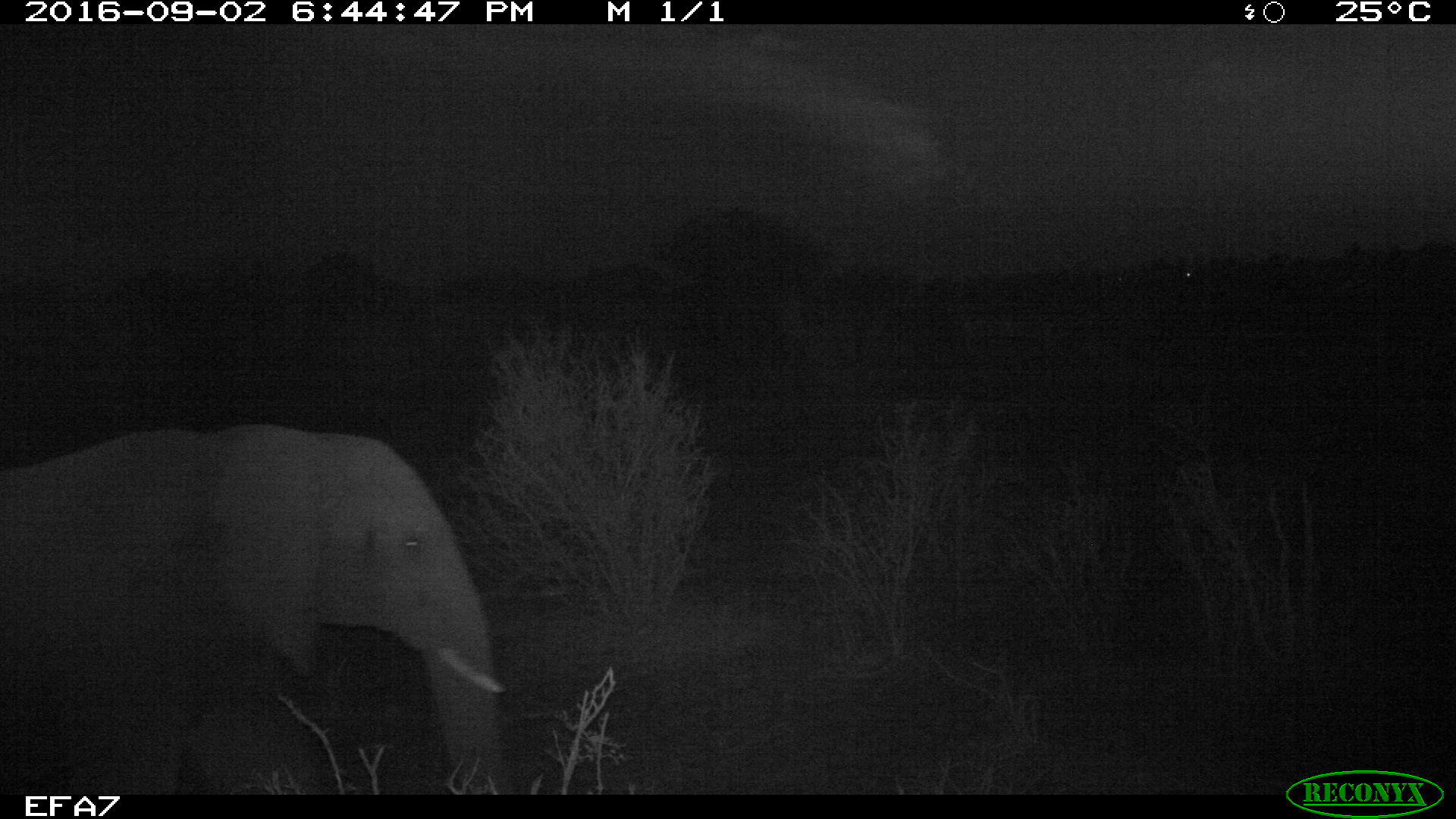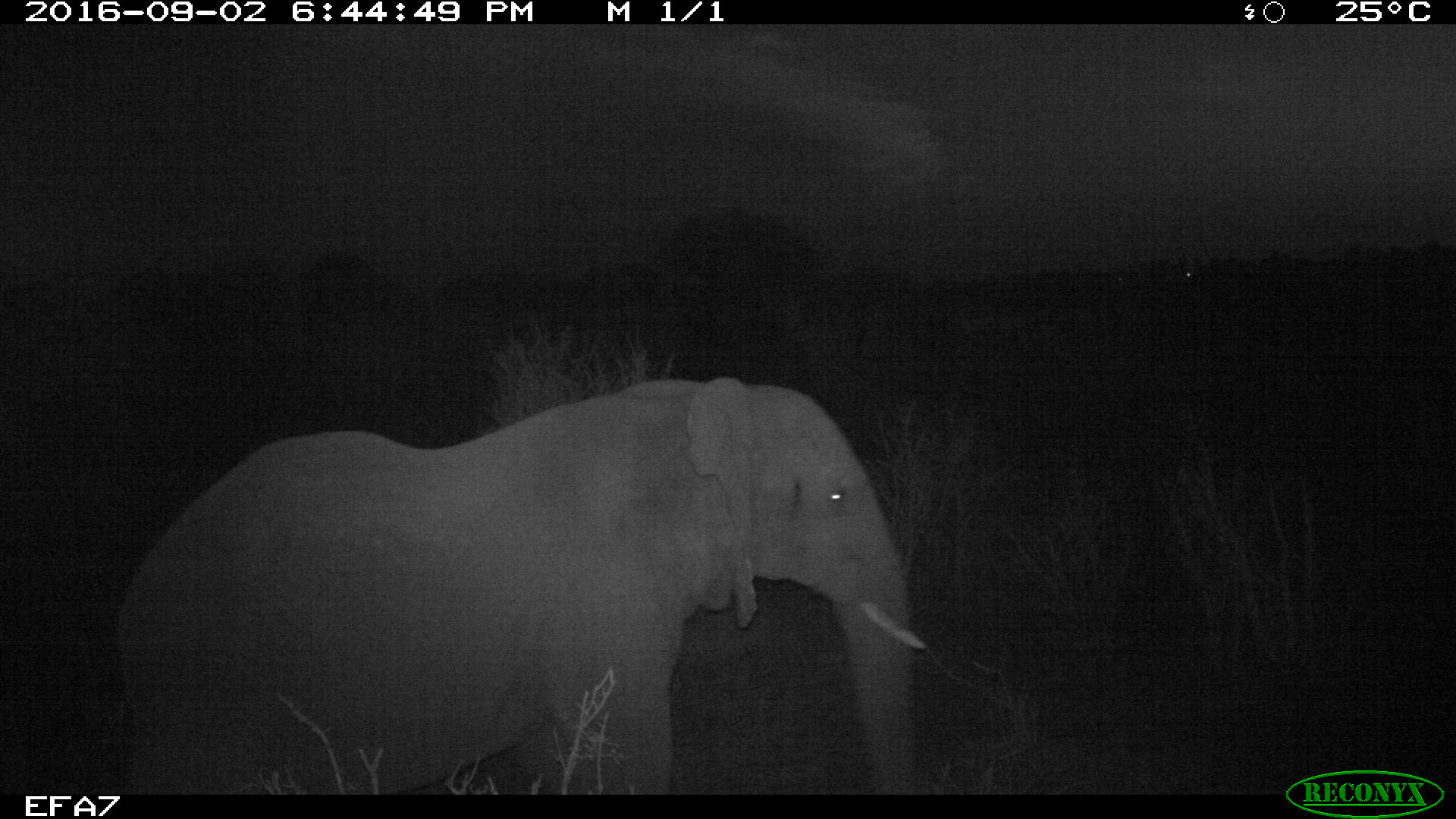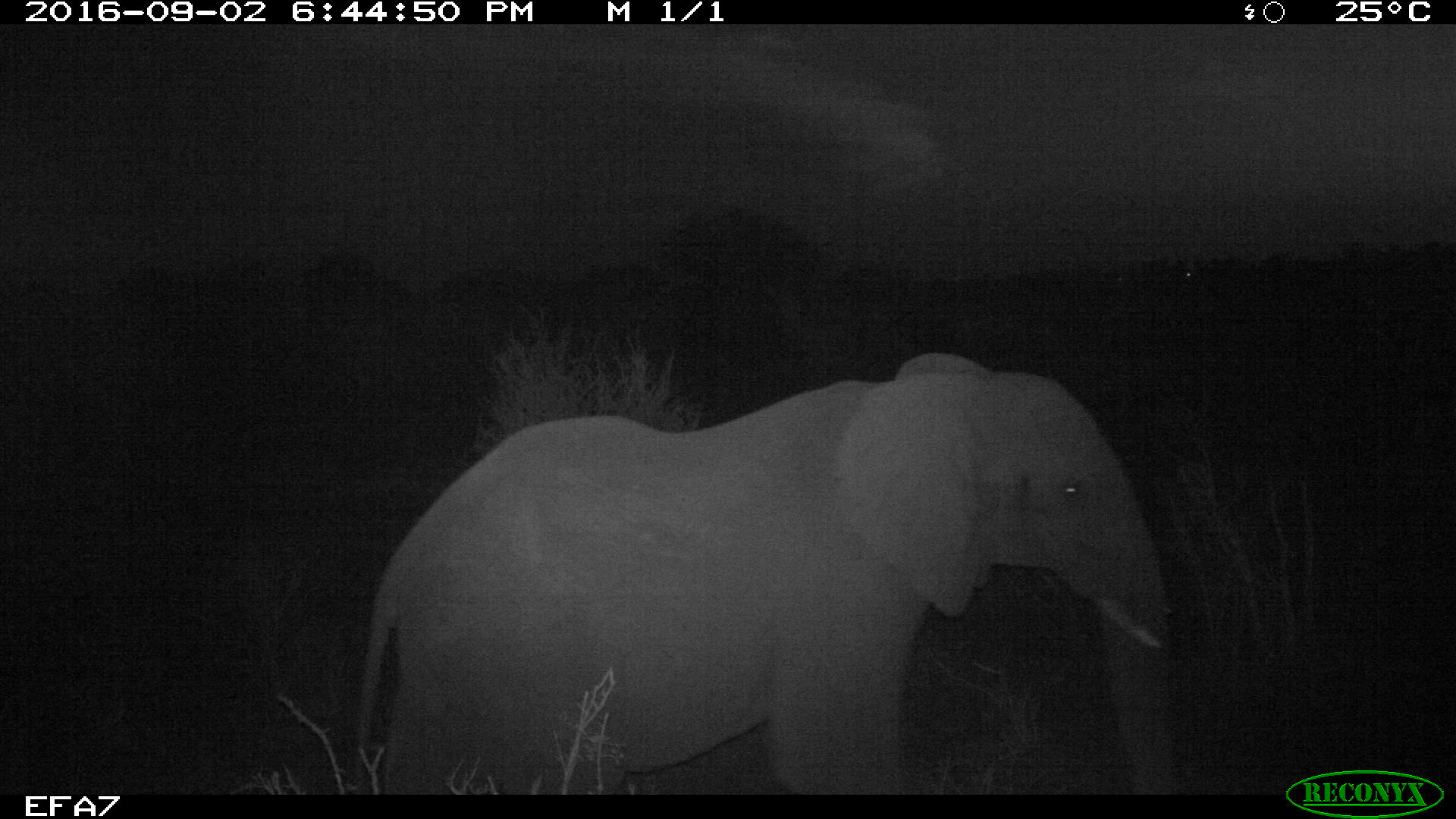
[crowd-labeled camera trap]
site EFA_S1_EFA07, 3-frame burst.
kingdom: Animalia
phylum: Chordata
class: Mammalia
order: Proboscidea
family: Elephantidae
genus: Loxodonta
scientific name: Loxodonta africana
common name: african bush elephant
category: elephant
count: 1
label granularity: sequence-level